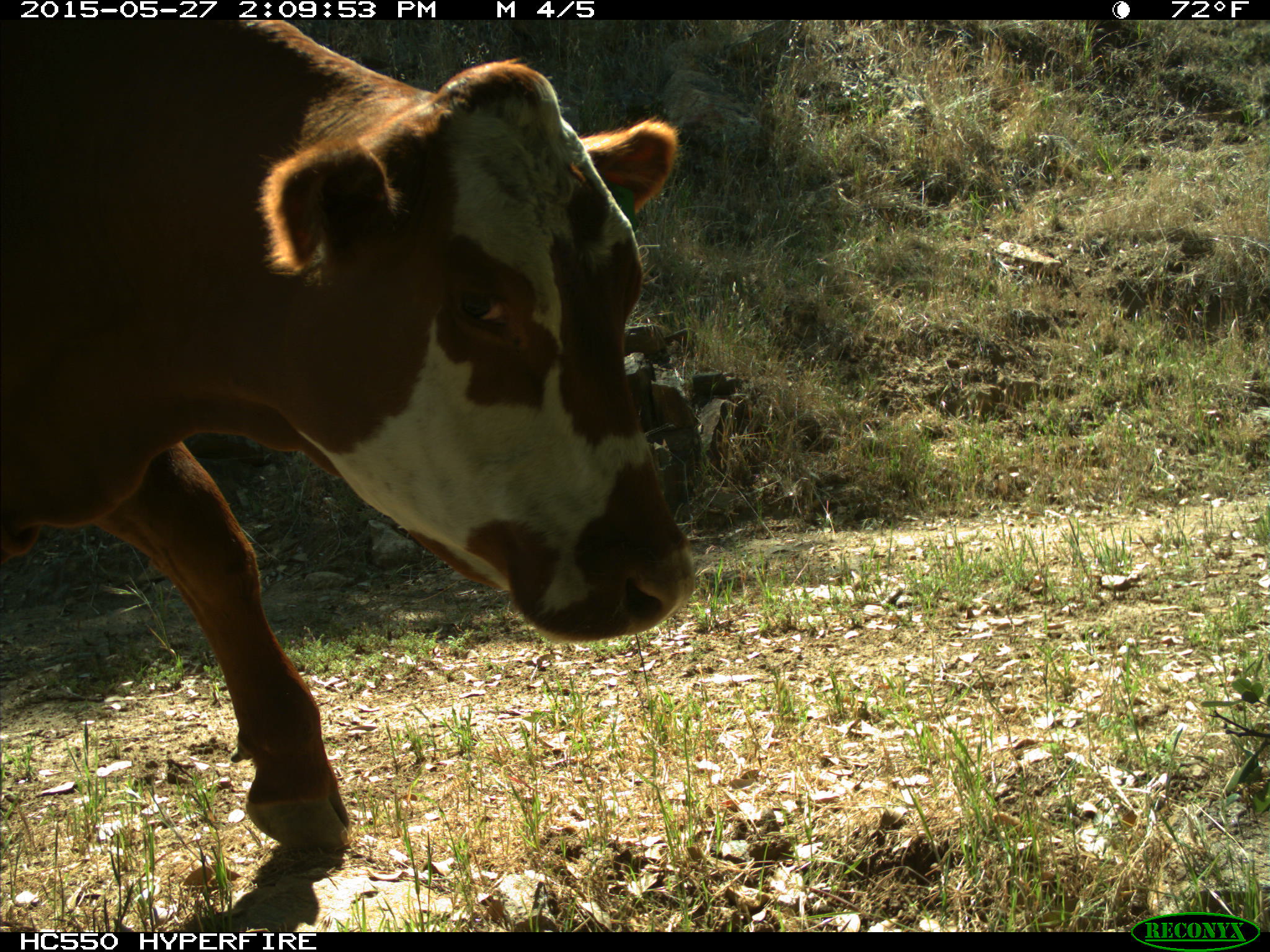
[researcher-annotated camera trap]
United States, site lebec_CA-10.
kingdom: Animalia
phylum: Chordata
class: Mammalia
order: Artiodactyla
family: Bovidae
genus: Bos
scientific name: Bos taurus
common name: domestic cow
Bos taurus (domestic cow).